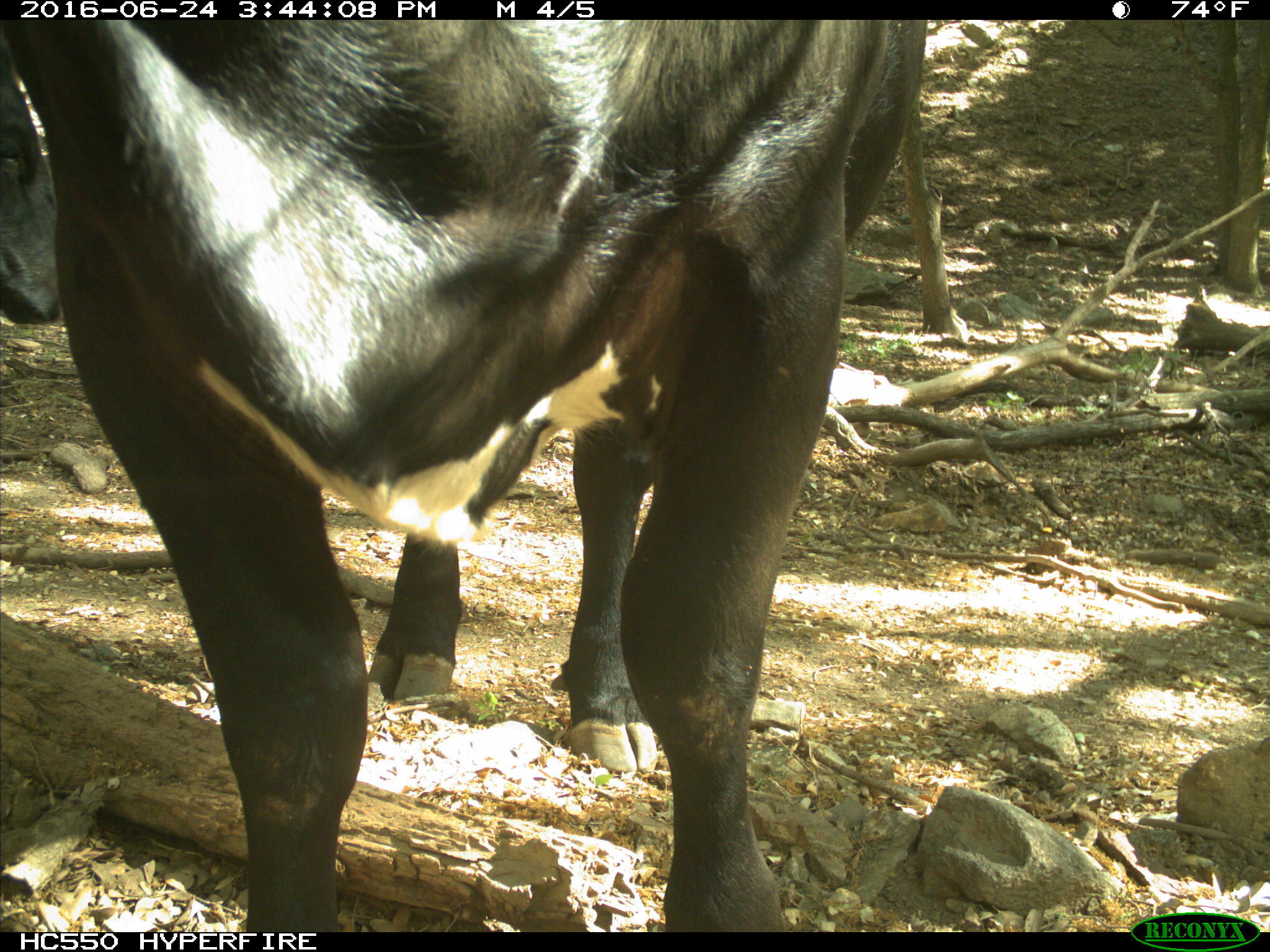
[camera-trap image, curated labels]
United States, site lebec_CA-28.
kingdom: Animalia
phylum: Chordata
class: Mammalia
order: Artiodactyla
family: Bovidae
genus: Bos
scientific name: Bos taurus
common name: domestic cow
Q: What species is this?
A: Bos taurus (domestic cow).